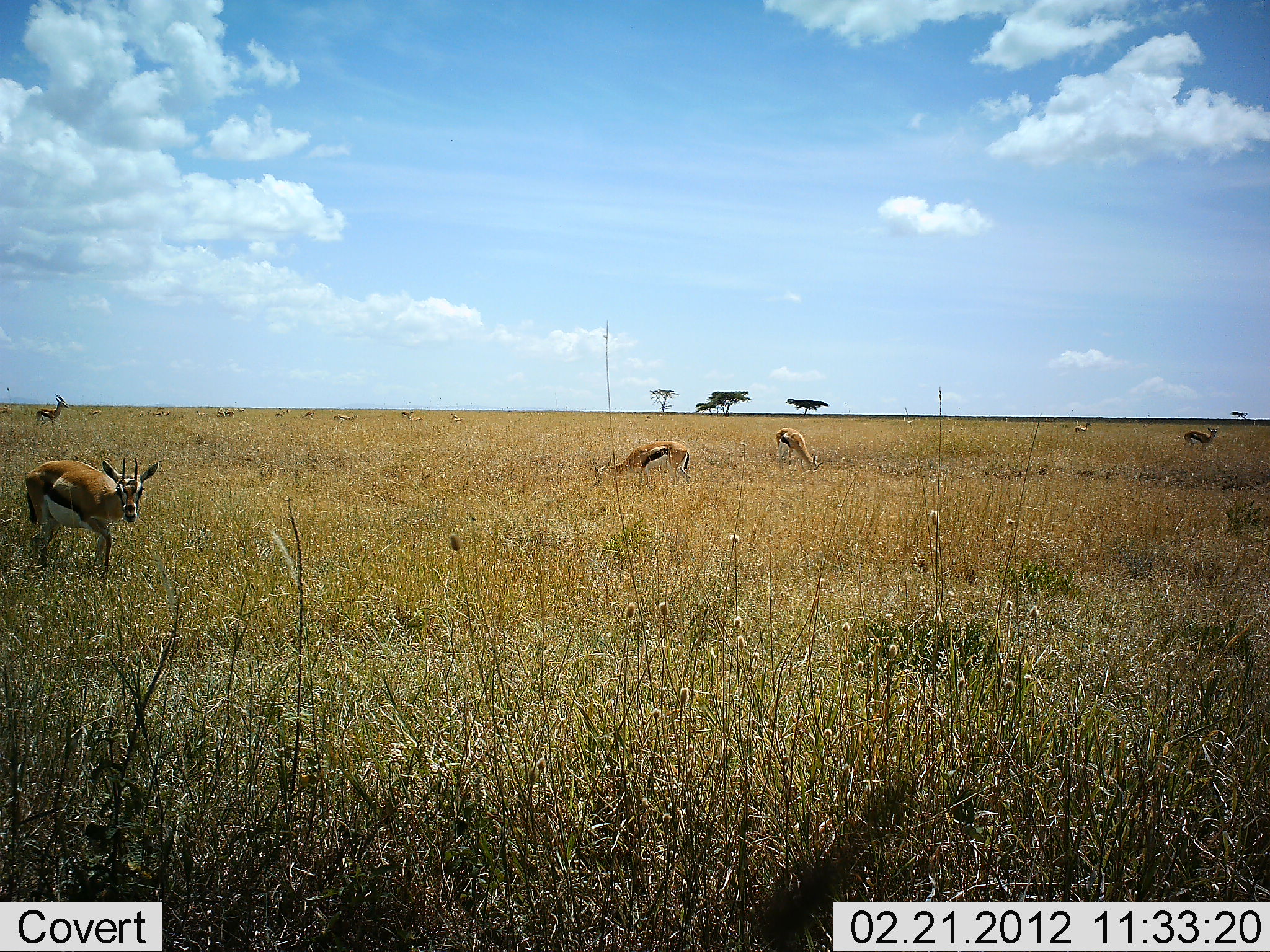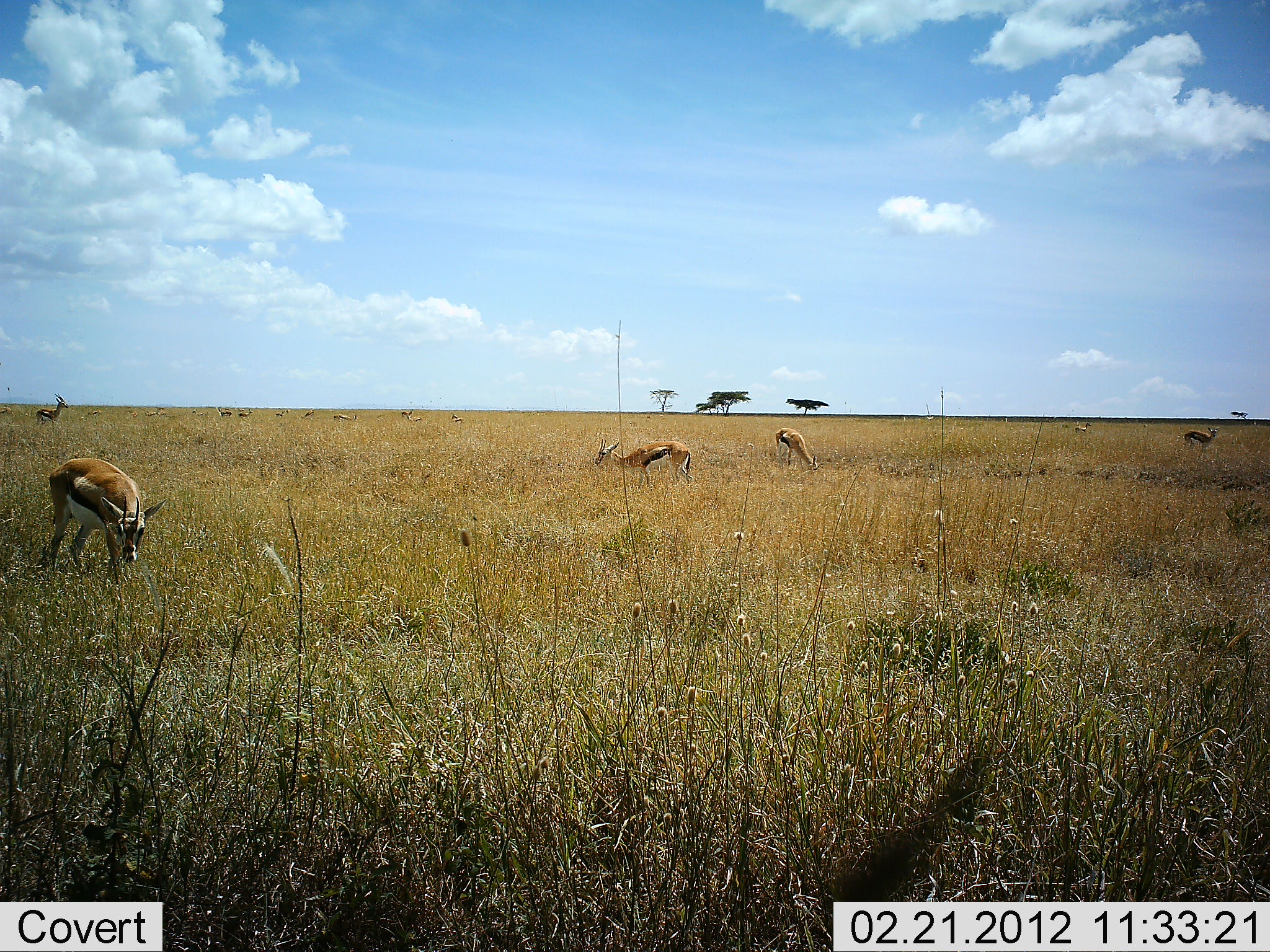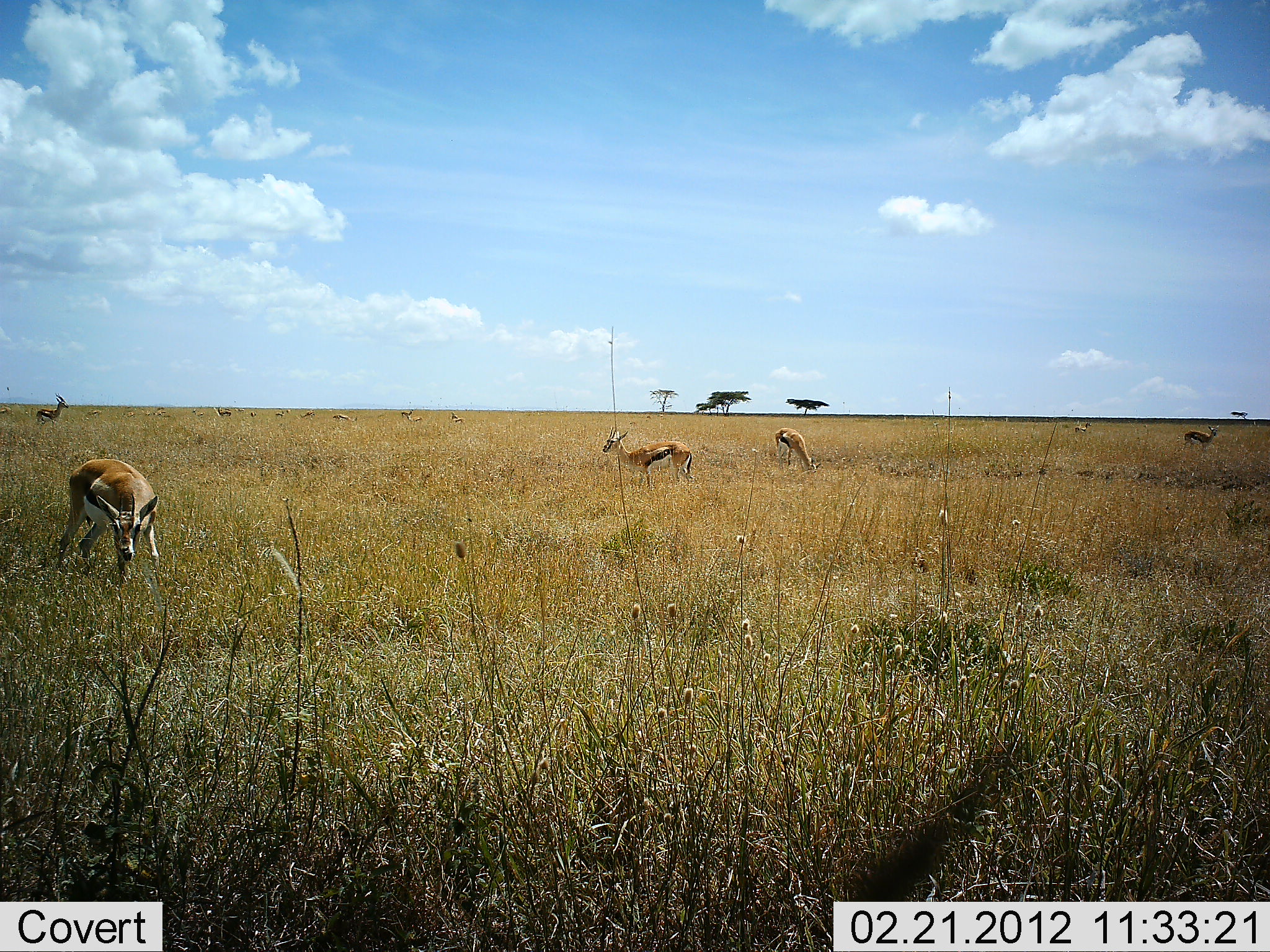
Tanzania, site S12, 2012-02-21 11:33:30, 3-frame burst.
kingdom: Animalia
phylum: Chordata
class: Mammalia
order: Artiodactyla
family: Bovidae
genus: Eudorcas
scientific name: Eudorcas thomsonii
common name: thomson's gazelle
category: gazellethomsons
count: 11-50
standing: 56%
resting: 0%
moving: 24%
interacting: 0%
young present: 0%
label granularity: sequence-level